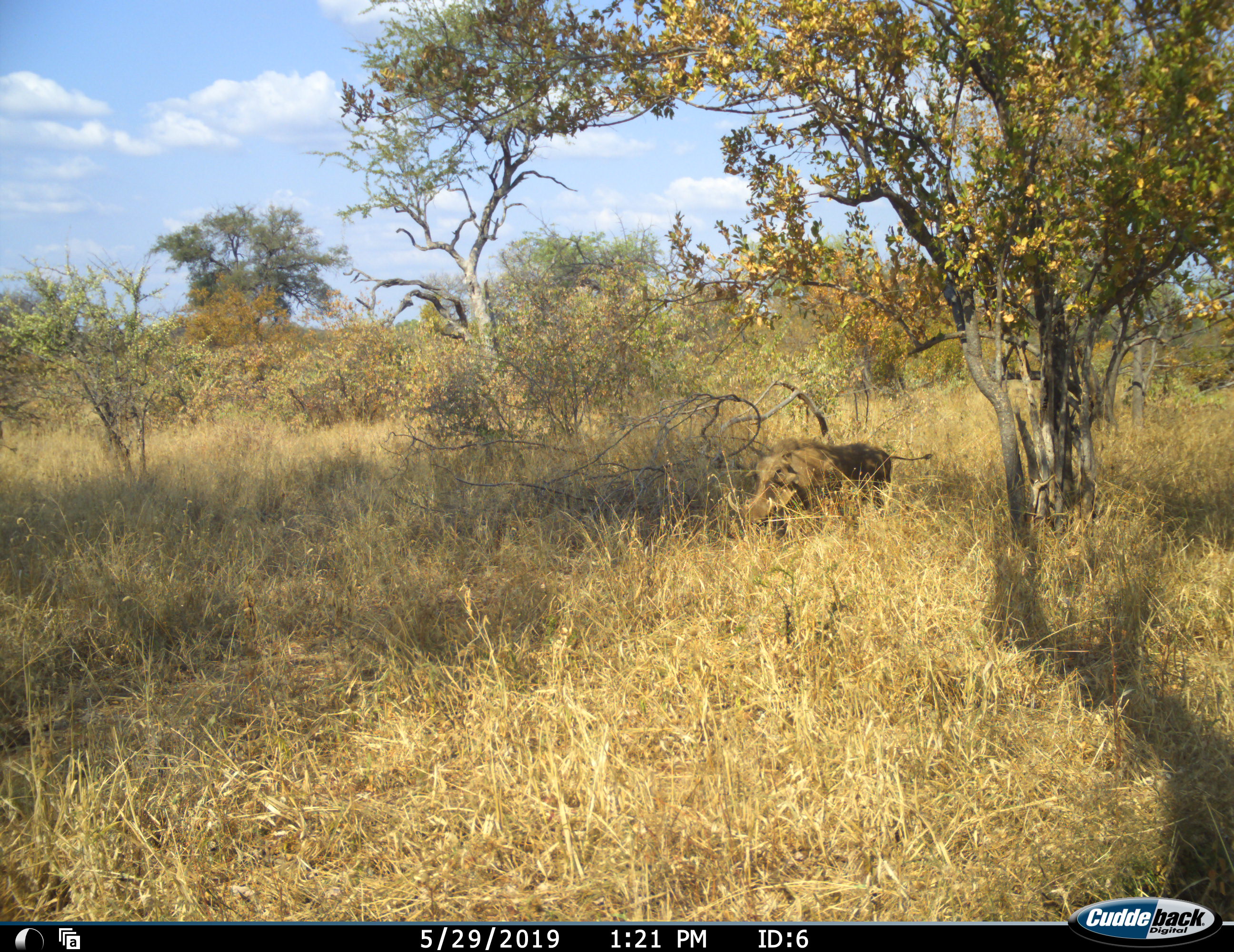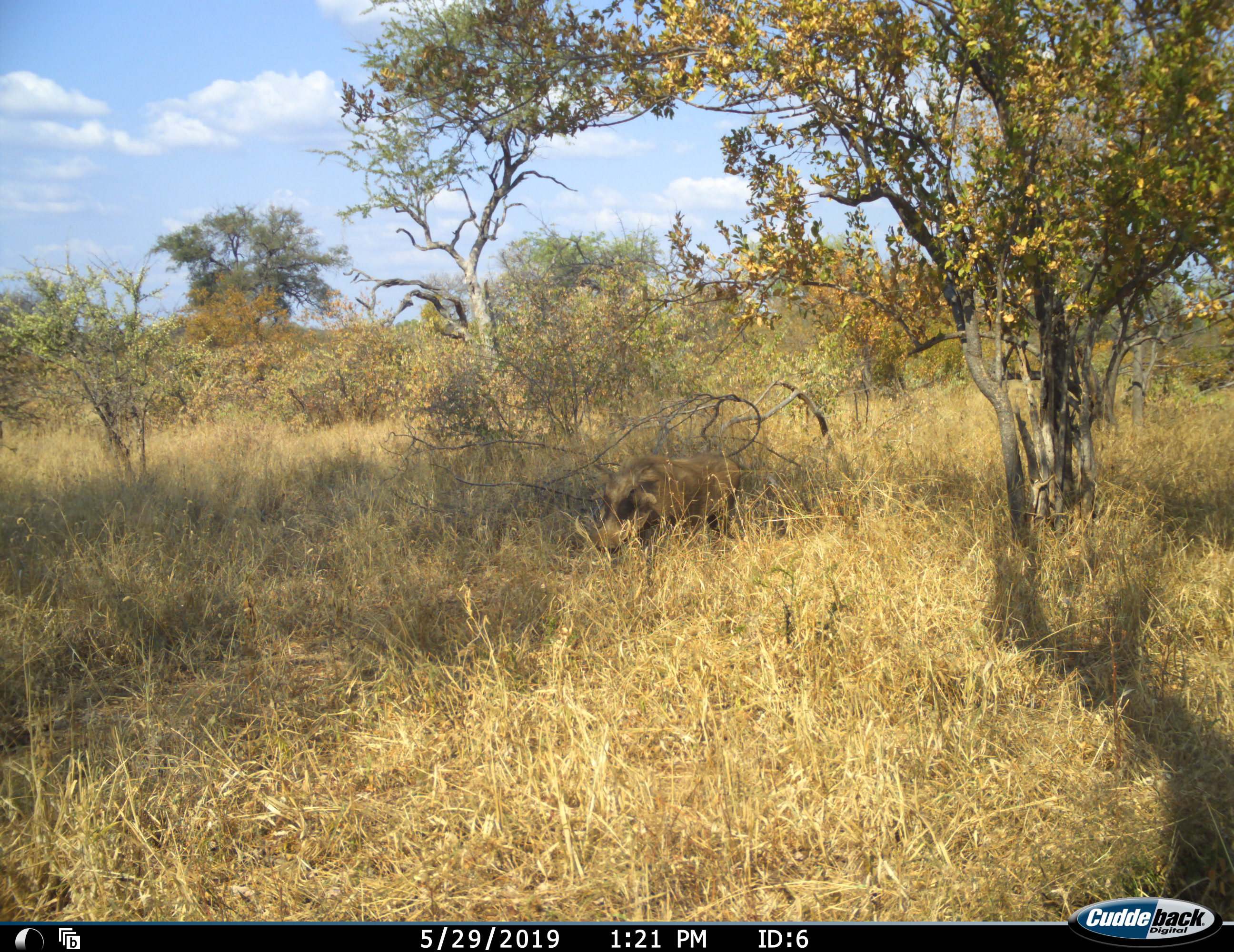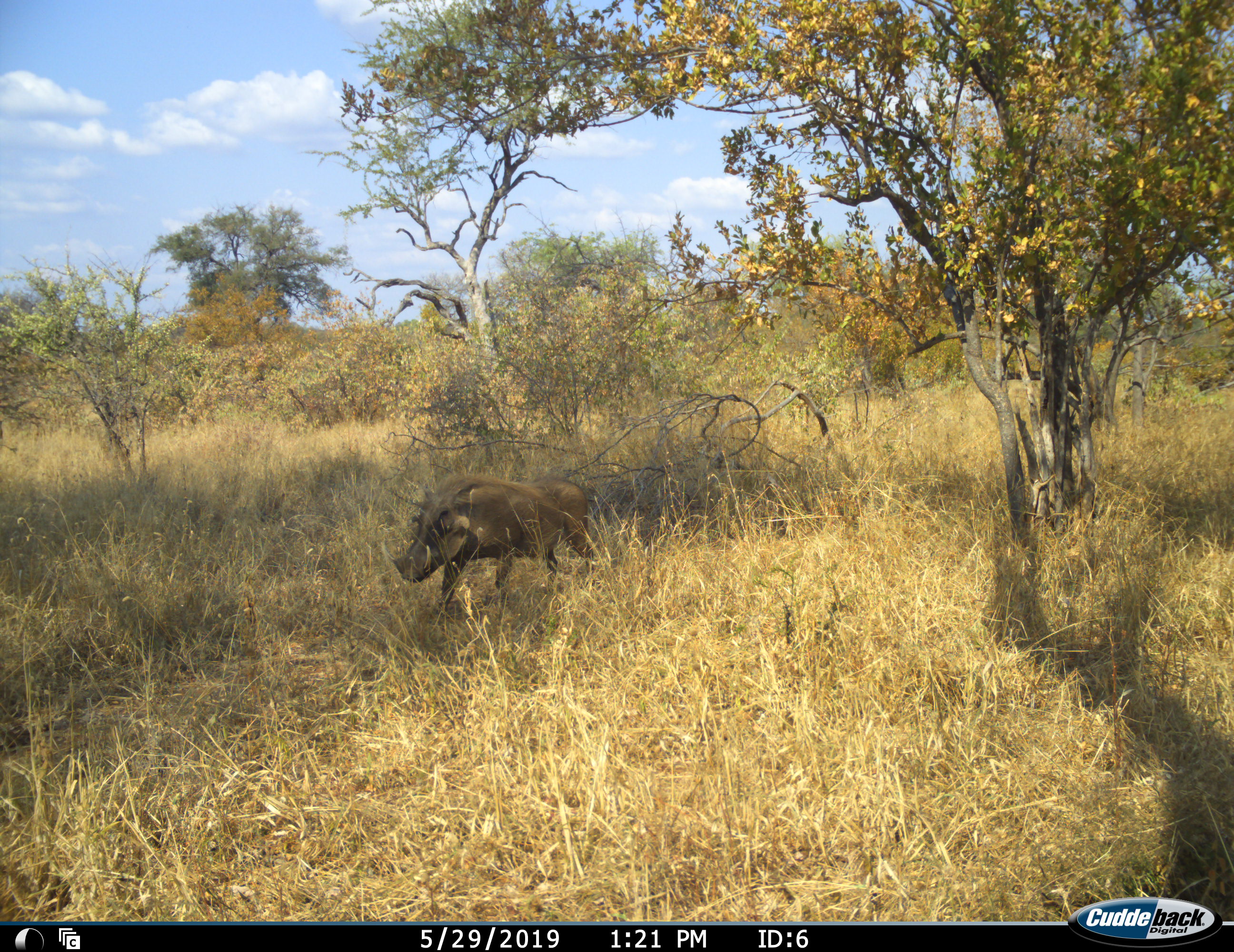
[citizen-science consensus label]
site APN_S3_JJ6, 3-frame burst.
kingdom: Animalia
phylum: Chordata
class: Mammalia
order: Artiodactyla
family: Suidae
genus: Phacochoerus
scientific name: Phacochoerus africanus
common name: warthog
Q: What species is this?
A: Warthog (Phacochoerus africanus).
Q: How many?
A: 1.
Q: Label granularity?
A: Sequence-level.